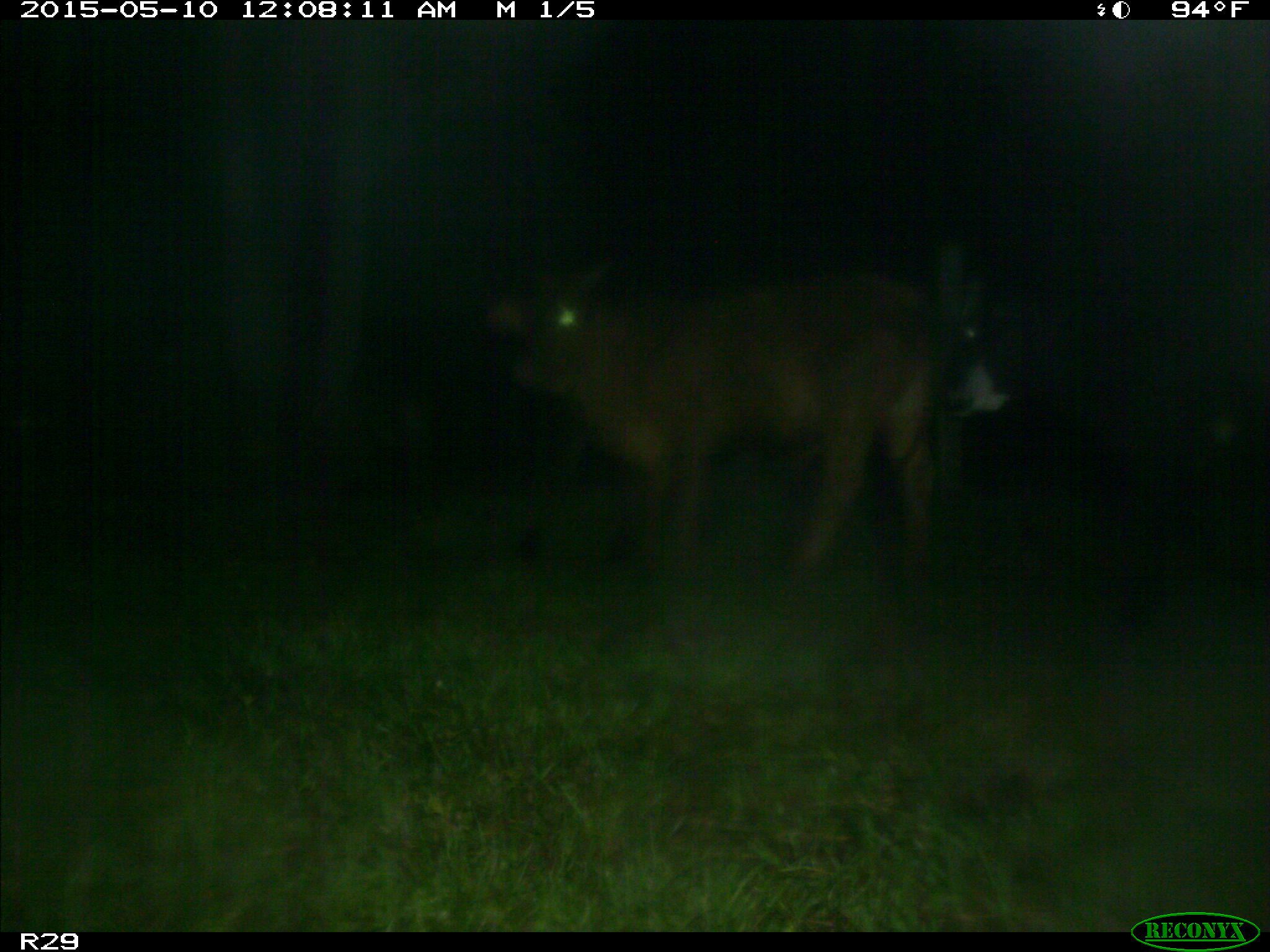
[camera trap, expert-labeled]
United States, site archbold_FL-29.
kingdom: Animalia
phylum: Chordata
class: Mammalia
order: Artiodactyla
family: Bovidae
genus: Bos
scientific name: Bos taurus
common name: domestic cow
Bos taurus (domestic cow).